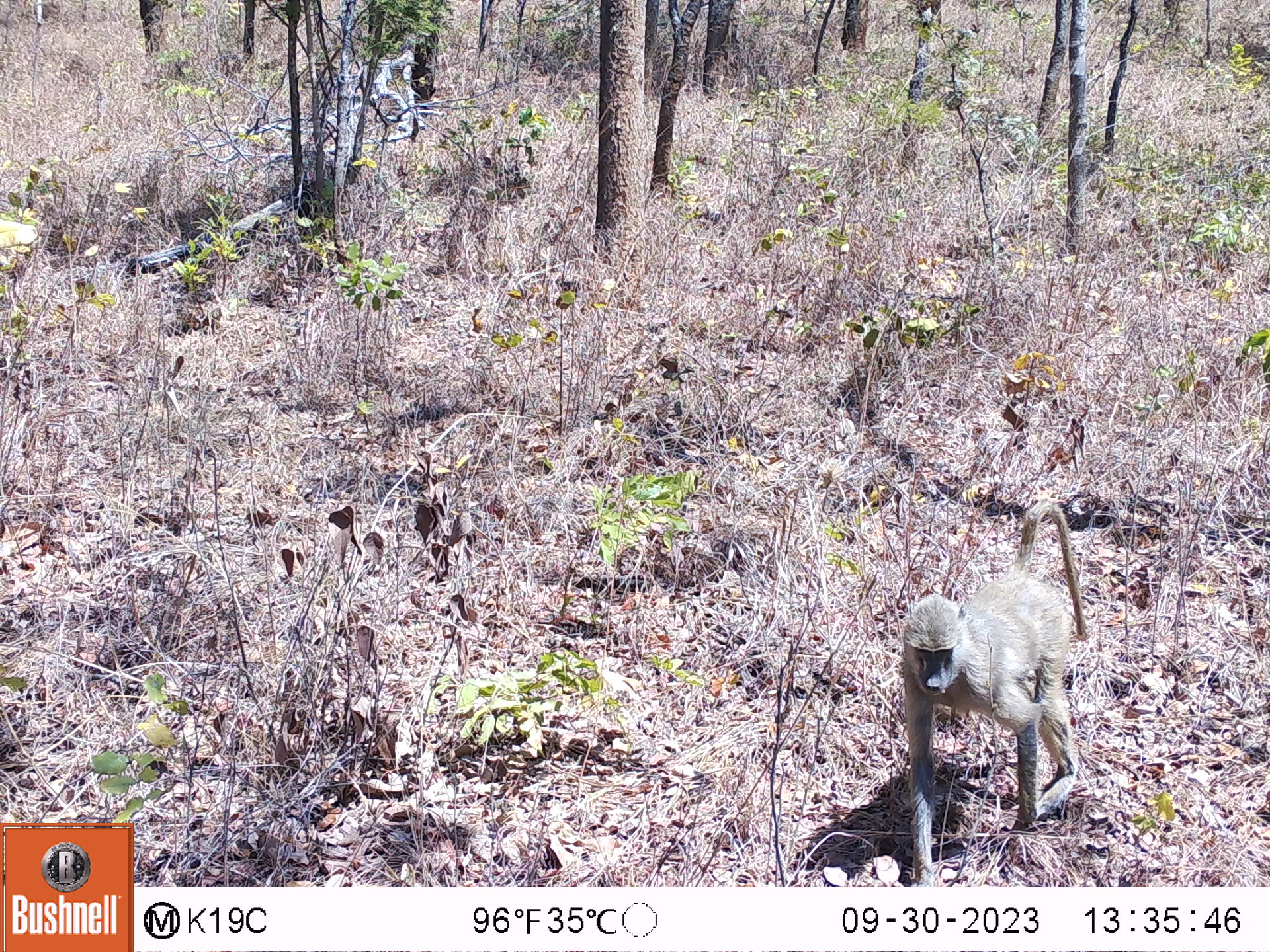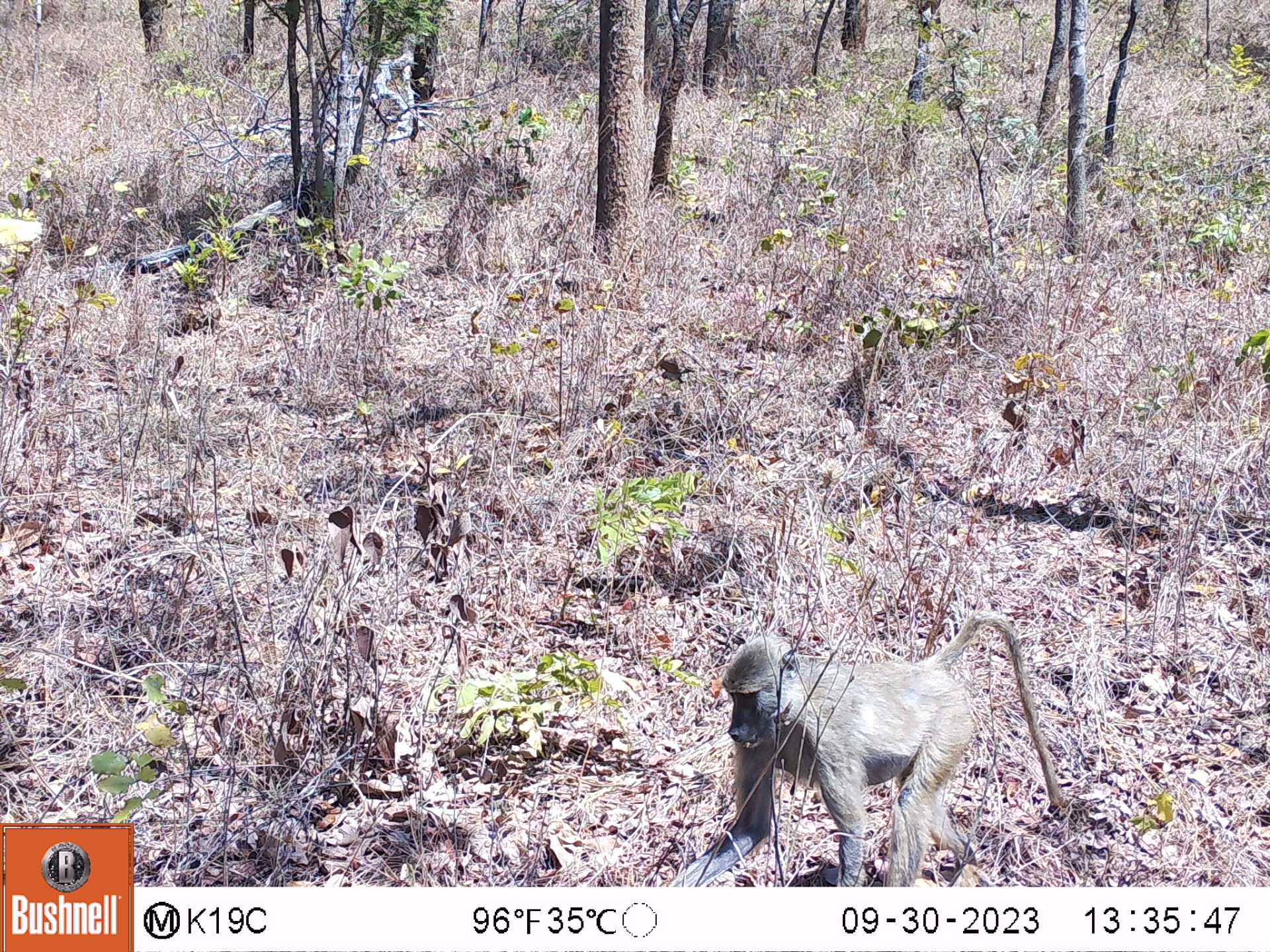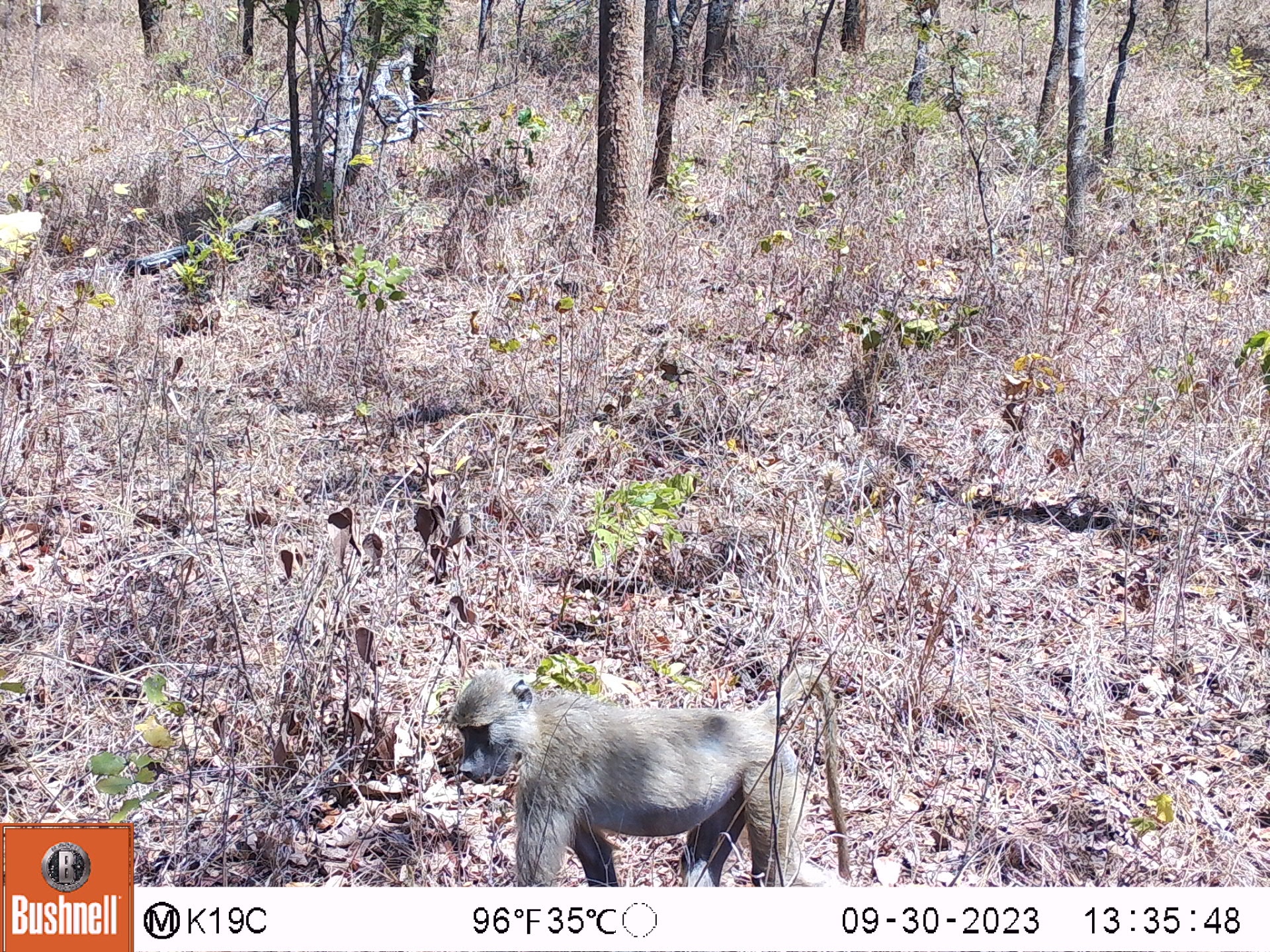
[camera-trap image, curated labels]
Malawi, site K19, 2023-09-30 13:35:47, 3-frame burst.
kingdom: Animalia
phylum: Chordata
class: Mammalia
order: Primates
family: Cercopithecidae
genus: Papio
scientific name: Papio cynocephalus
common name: yellow baboon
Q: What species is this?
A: Yellow baboon (Papio cynocephalus).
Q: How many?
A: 1.